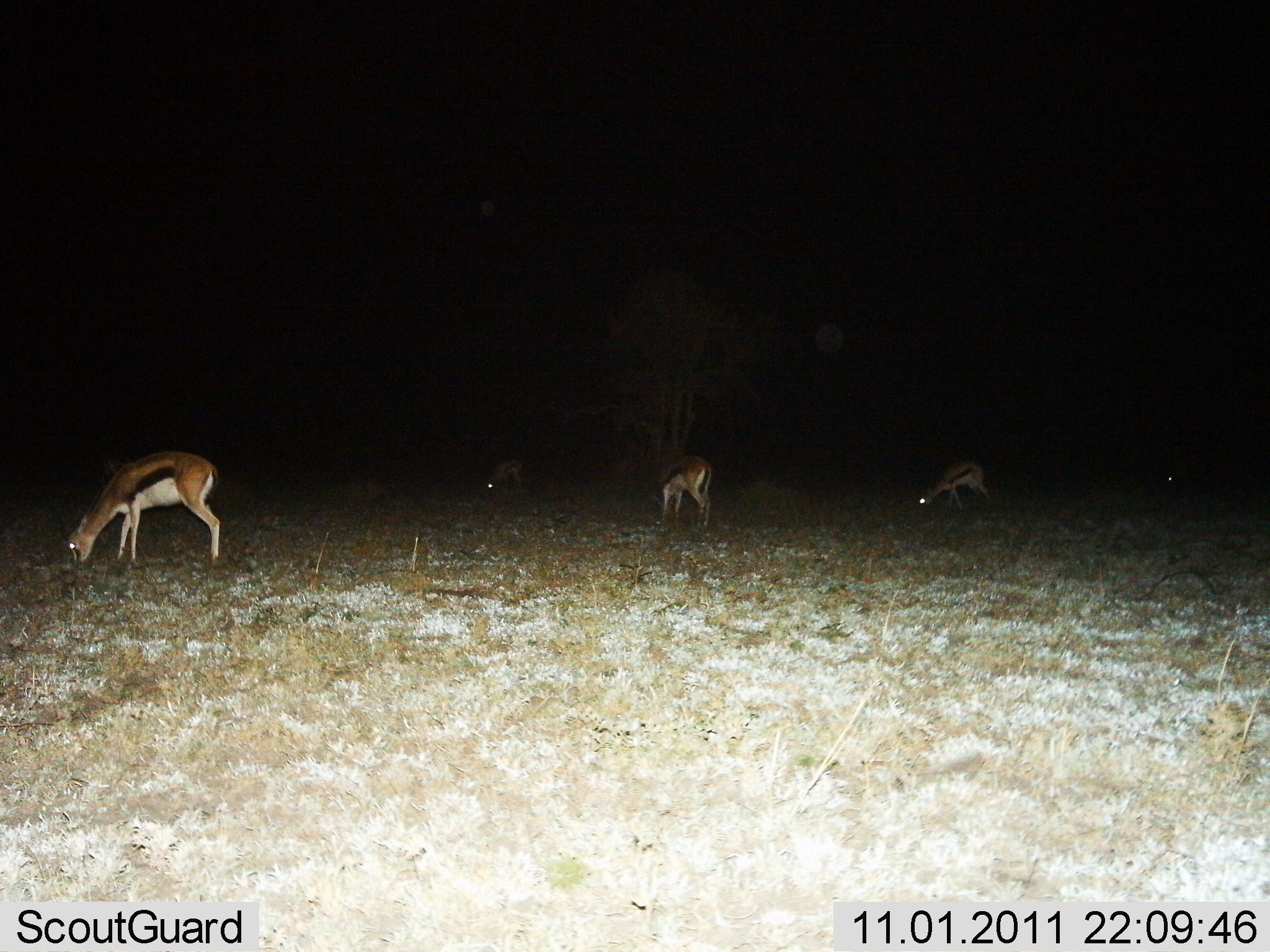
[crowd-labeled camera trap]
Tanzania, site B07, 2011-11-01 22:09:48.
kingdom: Animalia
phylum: Chordata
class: Mammalia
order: Artiodactyla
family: Bovidae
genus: Eudorcas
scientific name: Eudorcas thomsonii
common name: thomson's gazelle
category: gazellethomsons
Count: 5.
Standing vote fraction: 29%.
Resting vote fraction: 0%.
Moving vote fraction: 0%.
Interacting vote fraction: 0%.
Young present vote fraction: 0%.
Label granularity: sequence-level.